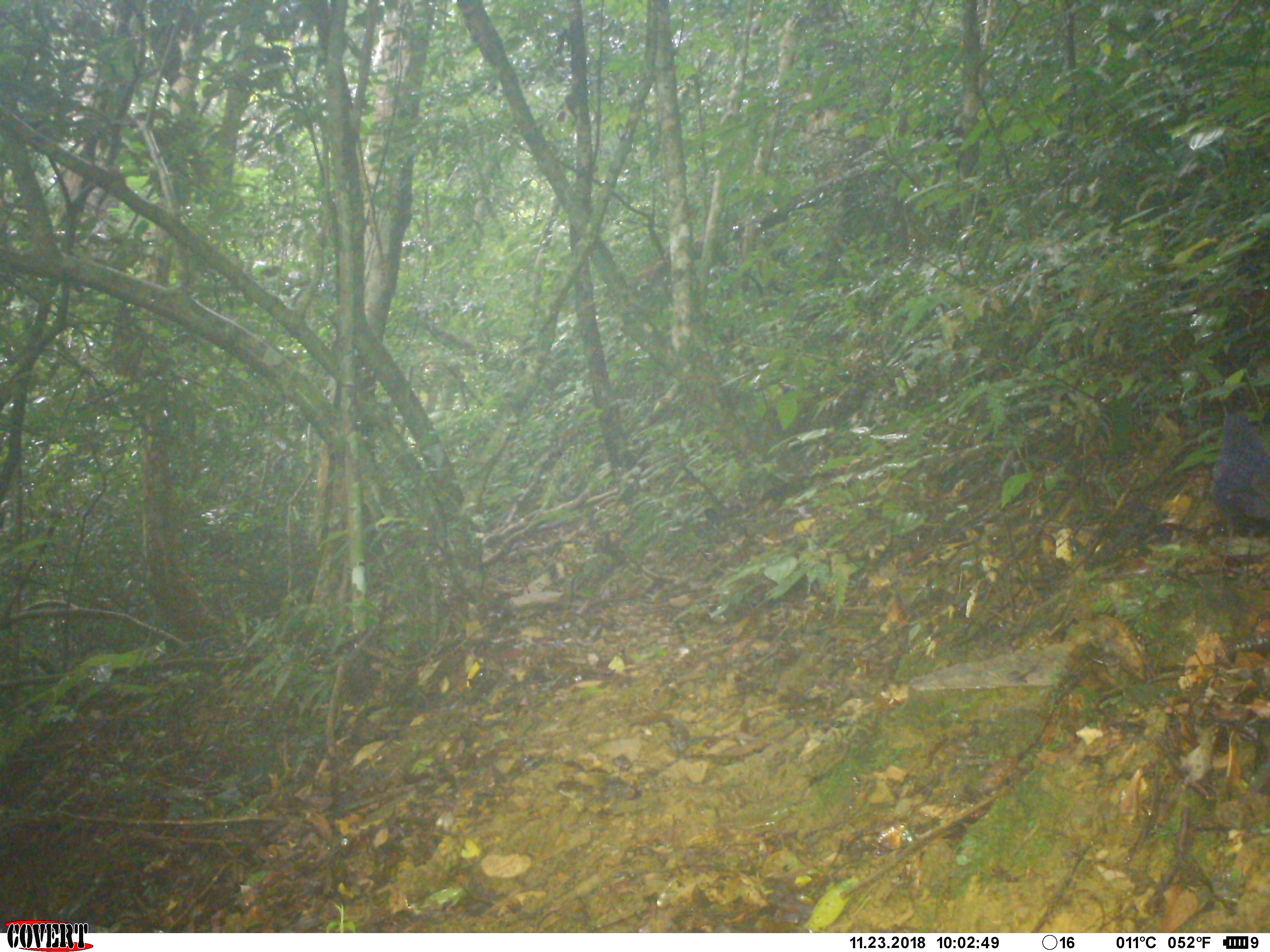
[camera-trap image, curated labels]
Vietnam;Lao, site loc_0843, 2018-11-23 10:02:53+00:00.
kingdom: Animalia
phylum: Chordata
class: Aves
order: Passeriformes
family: Muscicapidae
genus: Myophonus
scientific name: Myophonus caeruleus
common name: blue whistling thrush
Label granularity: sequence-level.